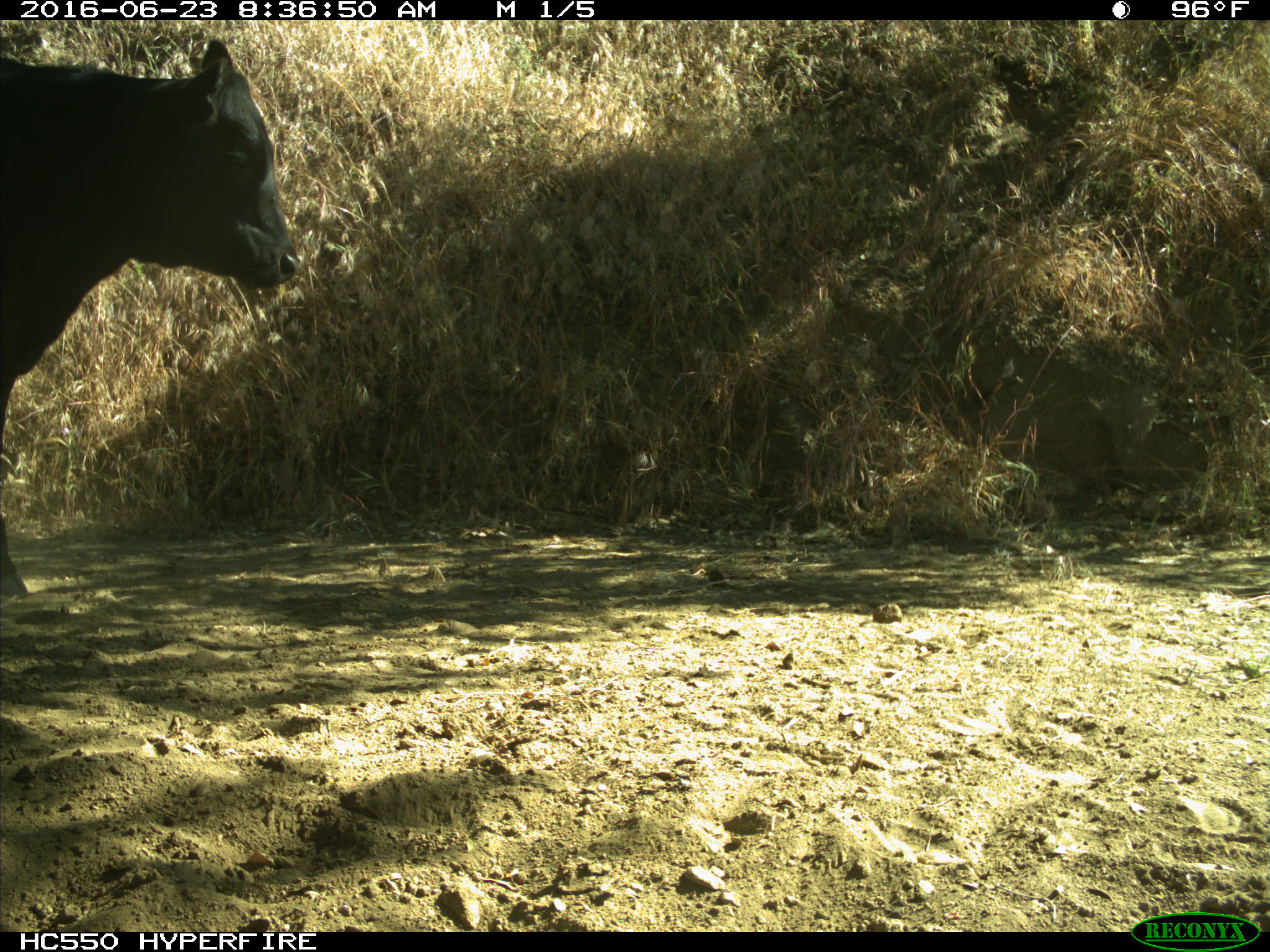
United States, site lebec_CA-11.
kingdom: Animalia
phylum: Chordata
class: Mammalia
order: Artiodactyla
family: Bovidae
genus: Bos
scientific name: Bos taurus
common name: domestic cow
Bos taurus (domestic cow).